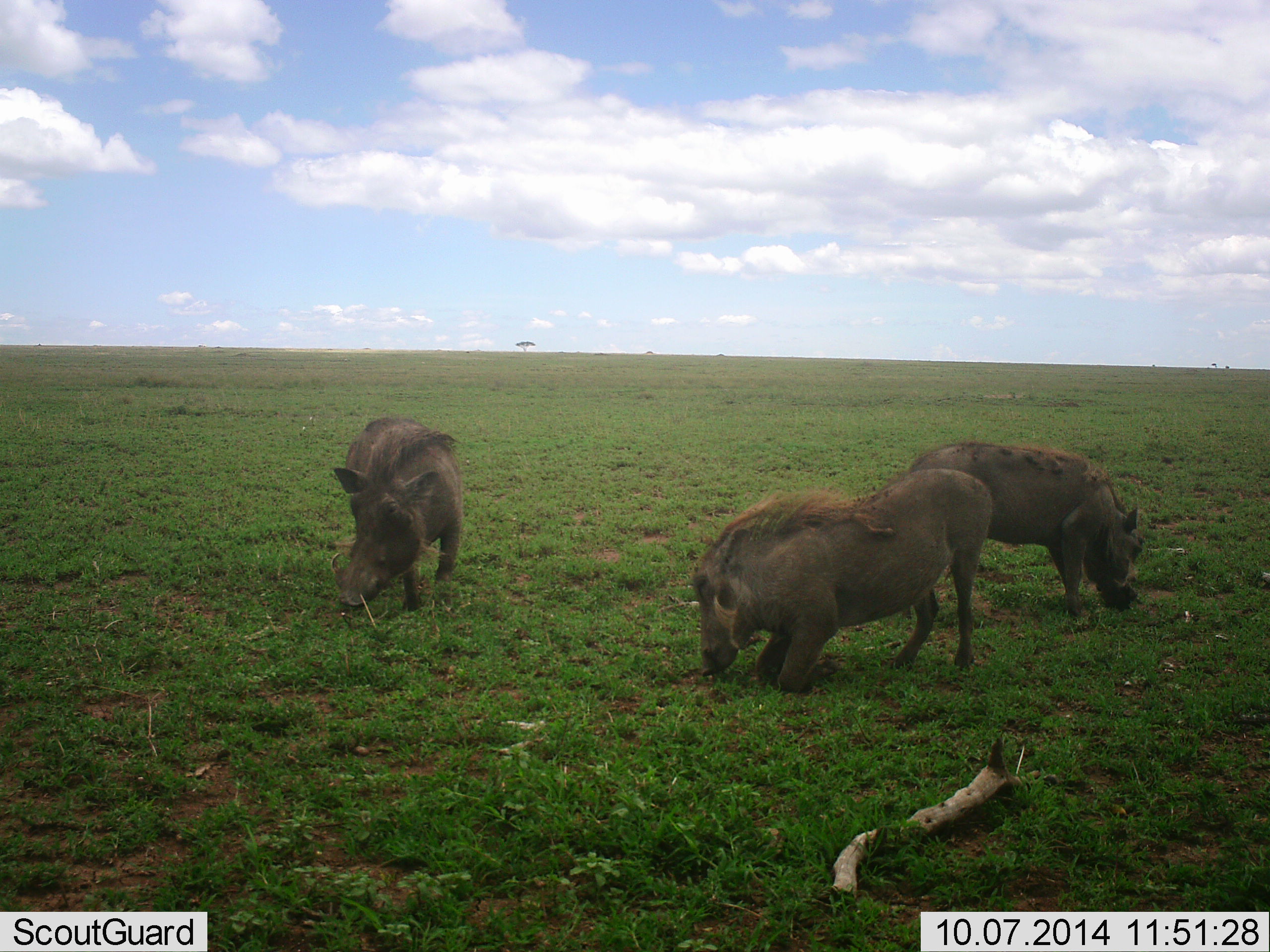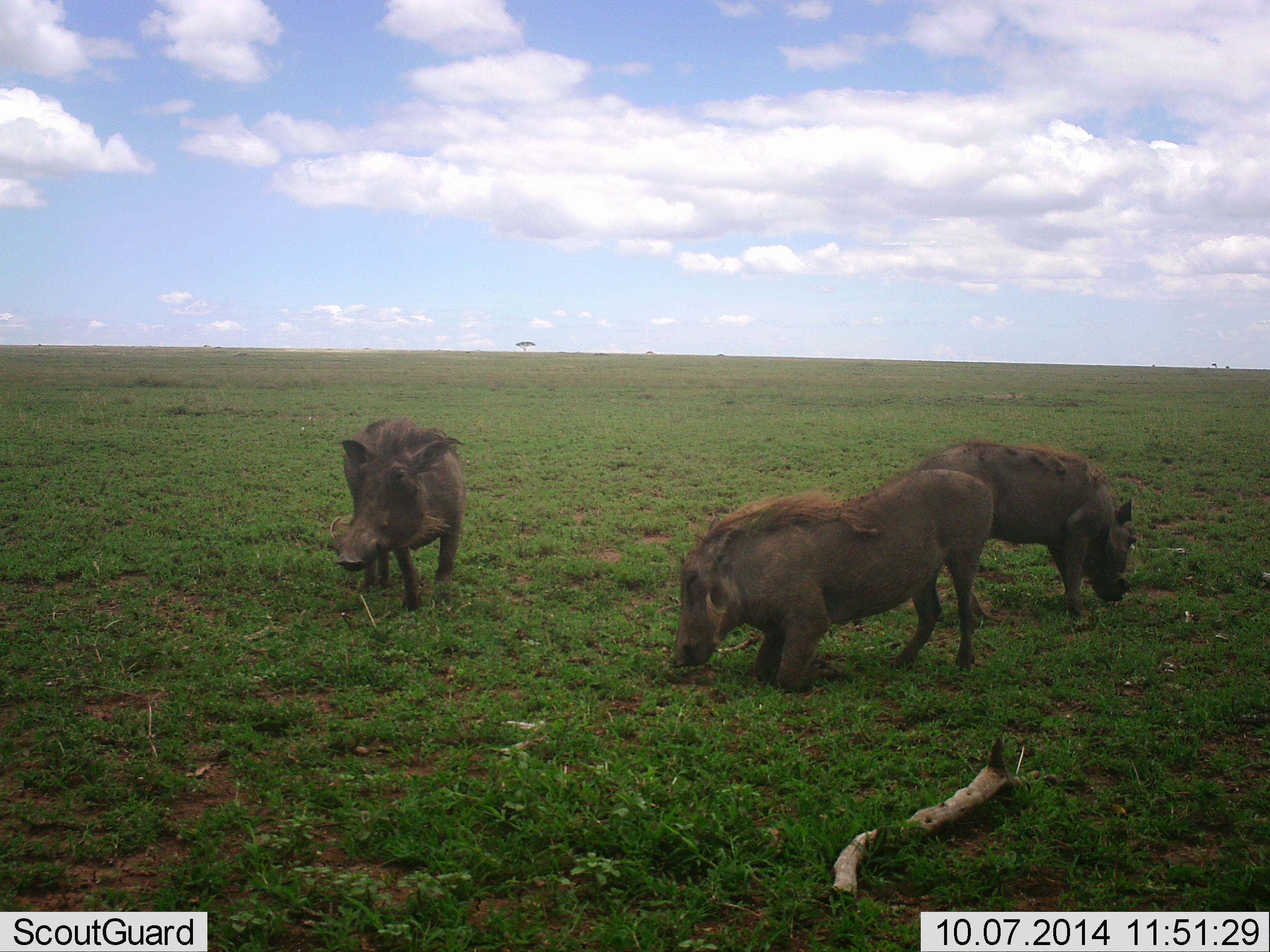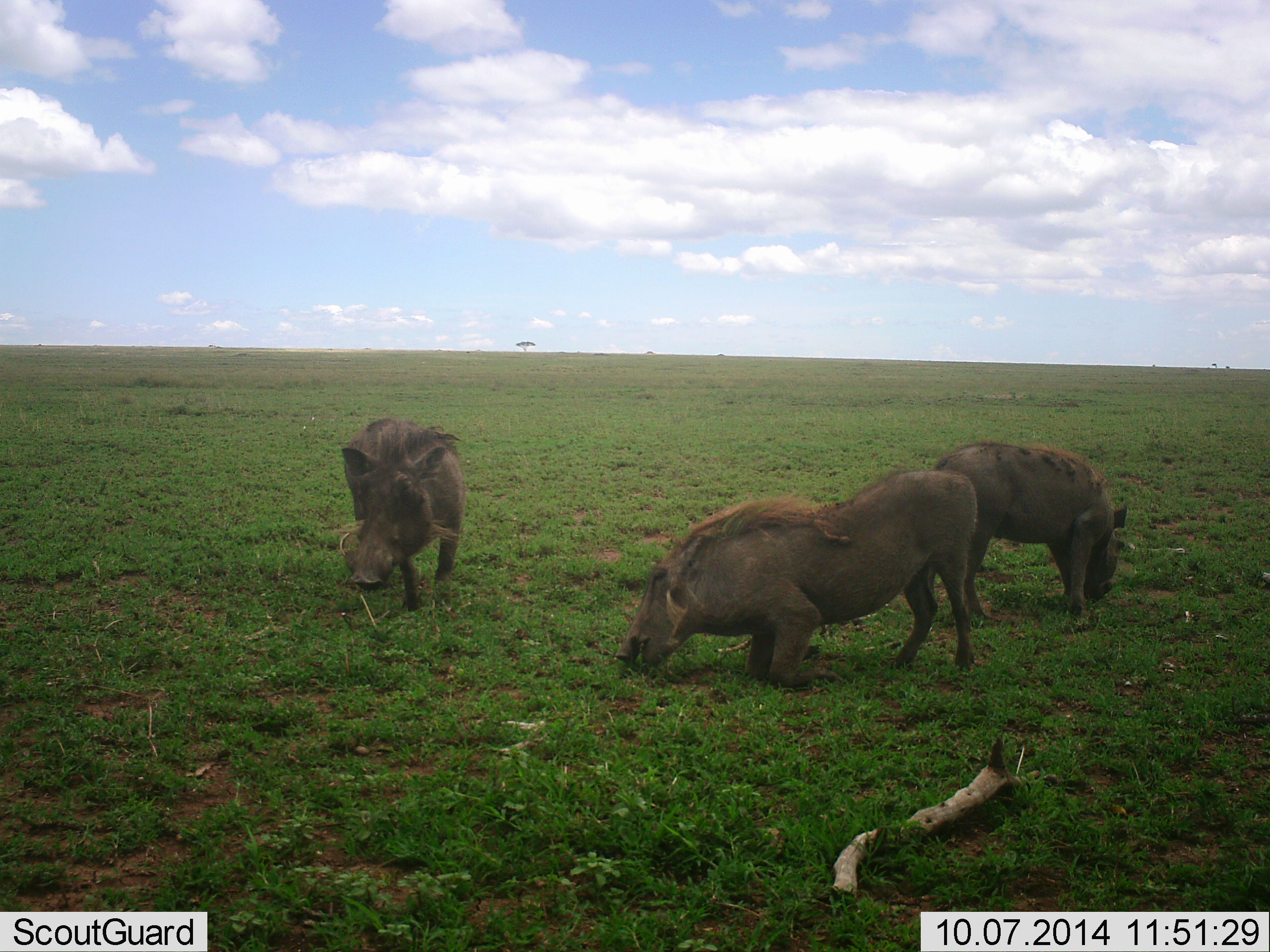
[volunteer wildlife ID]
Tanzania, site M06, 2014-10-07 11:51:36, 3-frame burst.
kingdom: Animalia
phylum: Chordata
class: Mammalia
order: Artiodactyla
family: Suidae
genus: Phacochoerus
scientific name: Phacochoerus africanus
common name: warthog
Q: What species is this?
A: Warthog (Phacochoerus africanus).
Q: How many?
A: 3.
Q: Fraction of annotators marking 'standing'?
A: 10%.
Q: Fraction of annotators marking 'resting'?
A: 0%.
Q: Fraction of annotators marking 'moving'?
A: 0%.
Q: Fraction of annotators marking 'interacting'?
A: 0%.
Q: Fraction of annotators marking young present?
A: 0%.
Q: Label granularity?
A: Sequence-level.